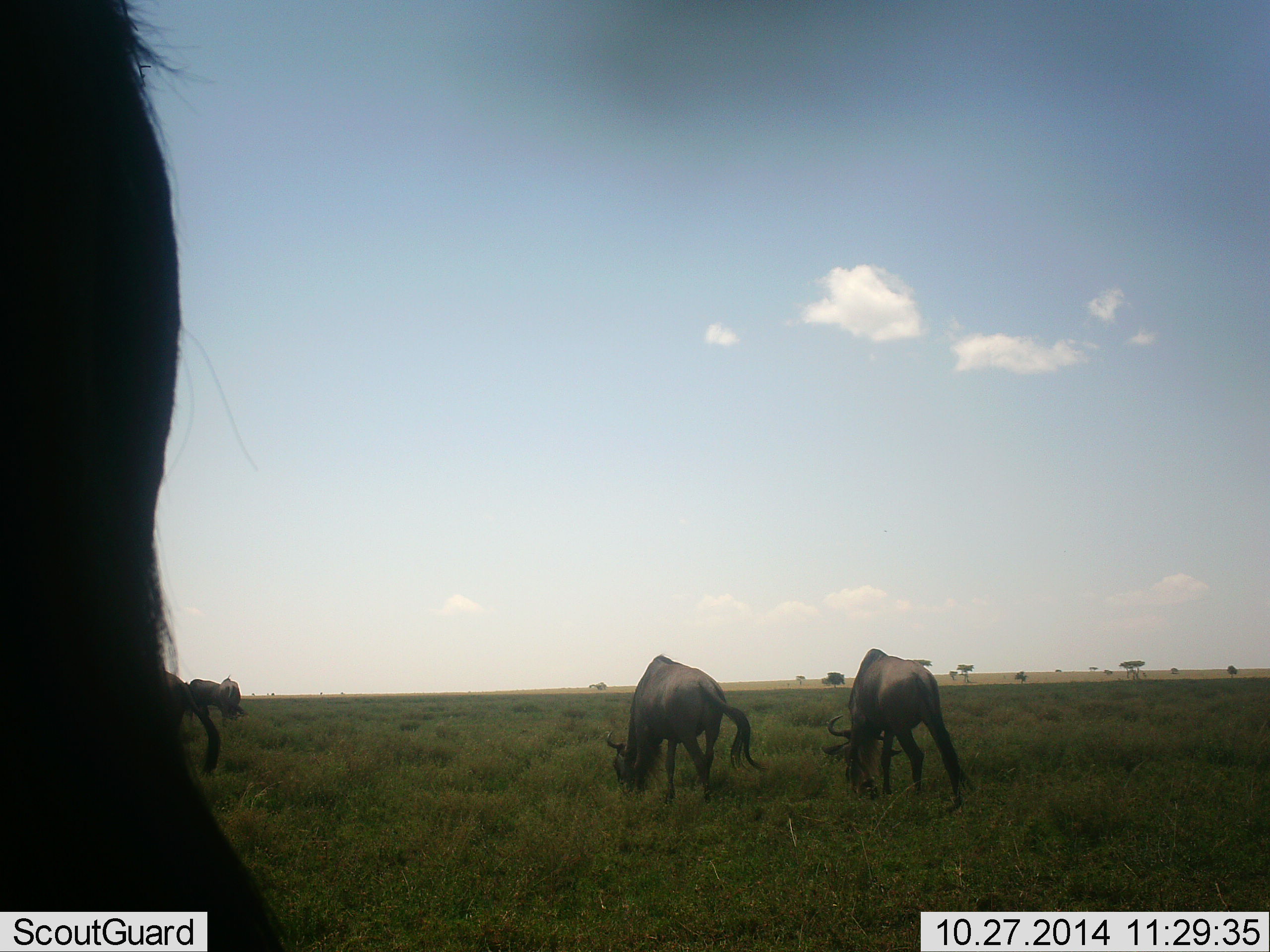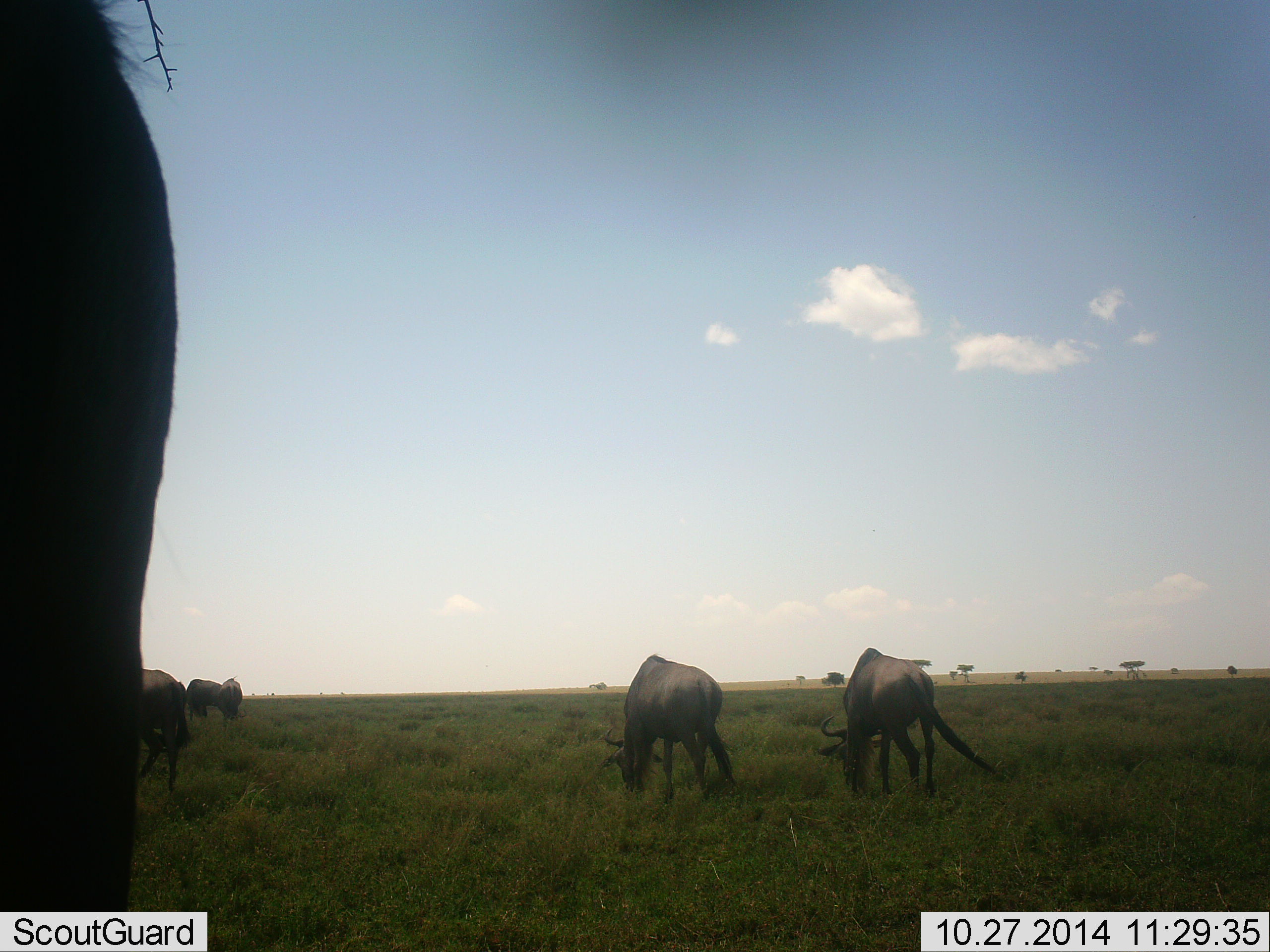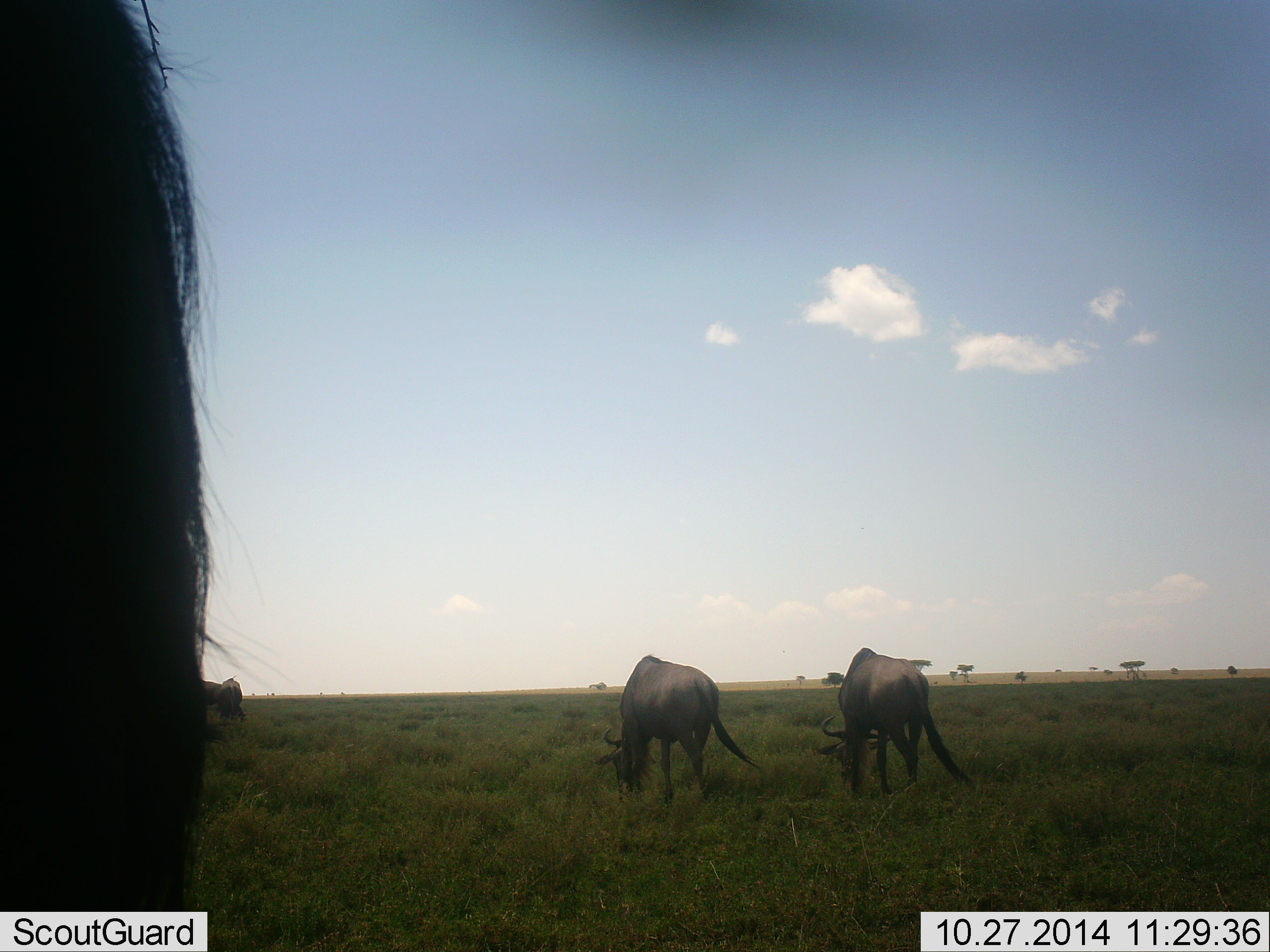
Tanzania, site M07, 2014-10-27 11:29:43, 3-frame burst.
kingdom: Animalia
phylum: Chordata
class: Mammalia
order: Artiodactyla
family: Bovidae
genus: Connochaetes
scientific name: Connochaetes taurinus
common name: blue wildebeest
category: wildebeest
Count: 5.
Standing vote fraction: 20%.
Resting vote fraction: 0%.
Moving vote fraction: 10%.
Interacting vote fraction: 0%.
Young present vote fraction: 0%.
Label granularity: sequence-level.